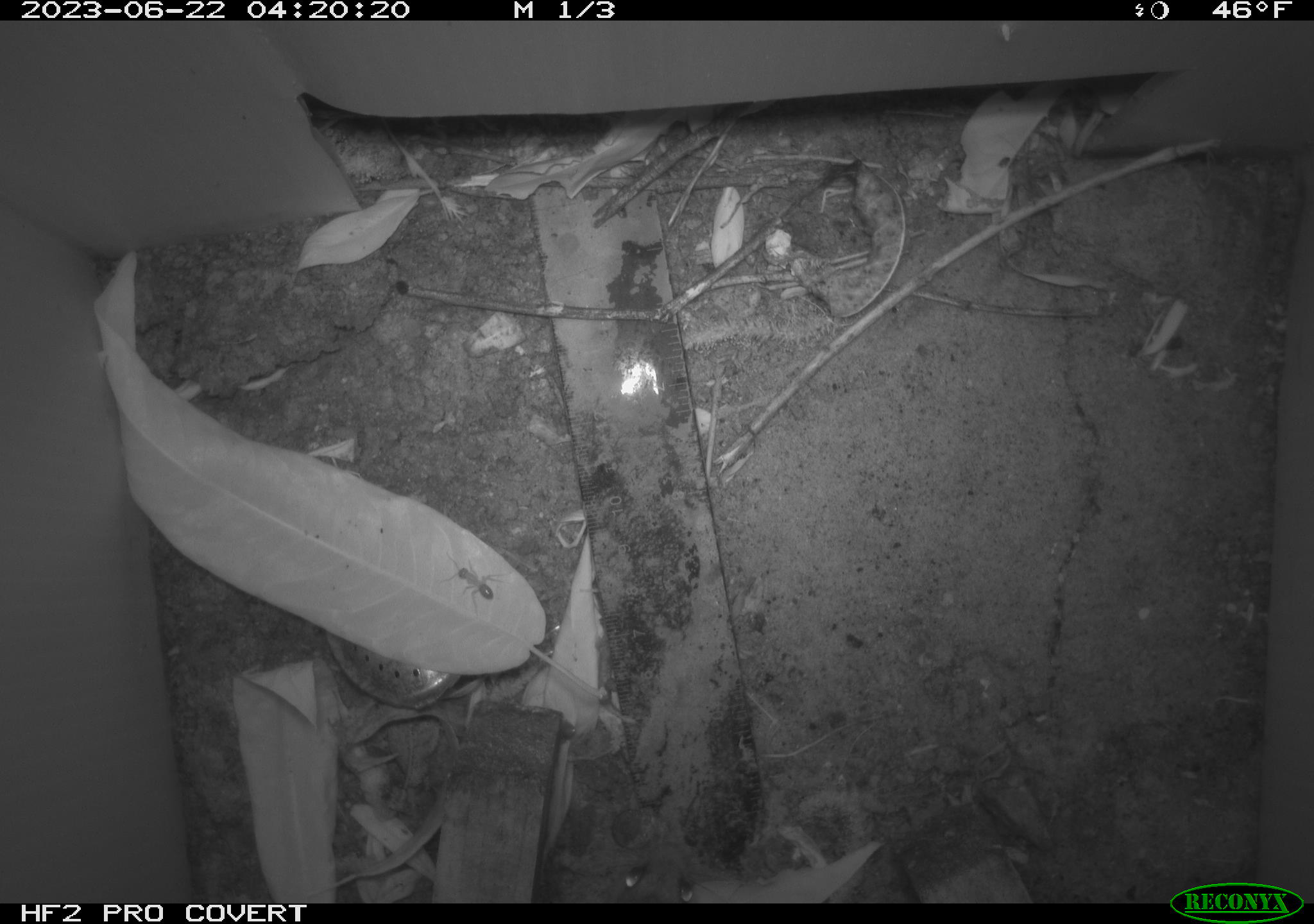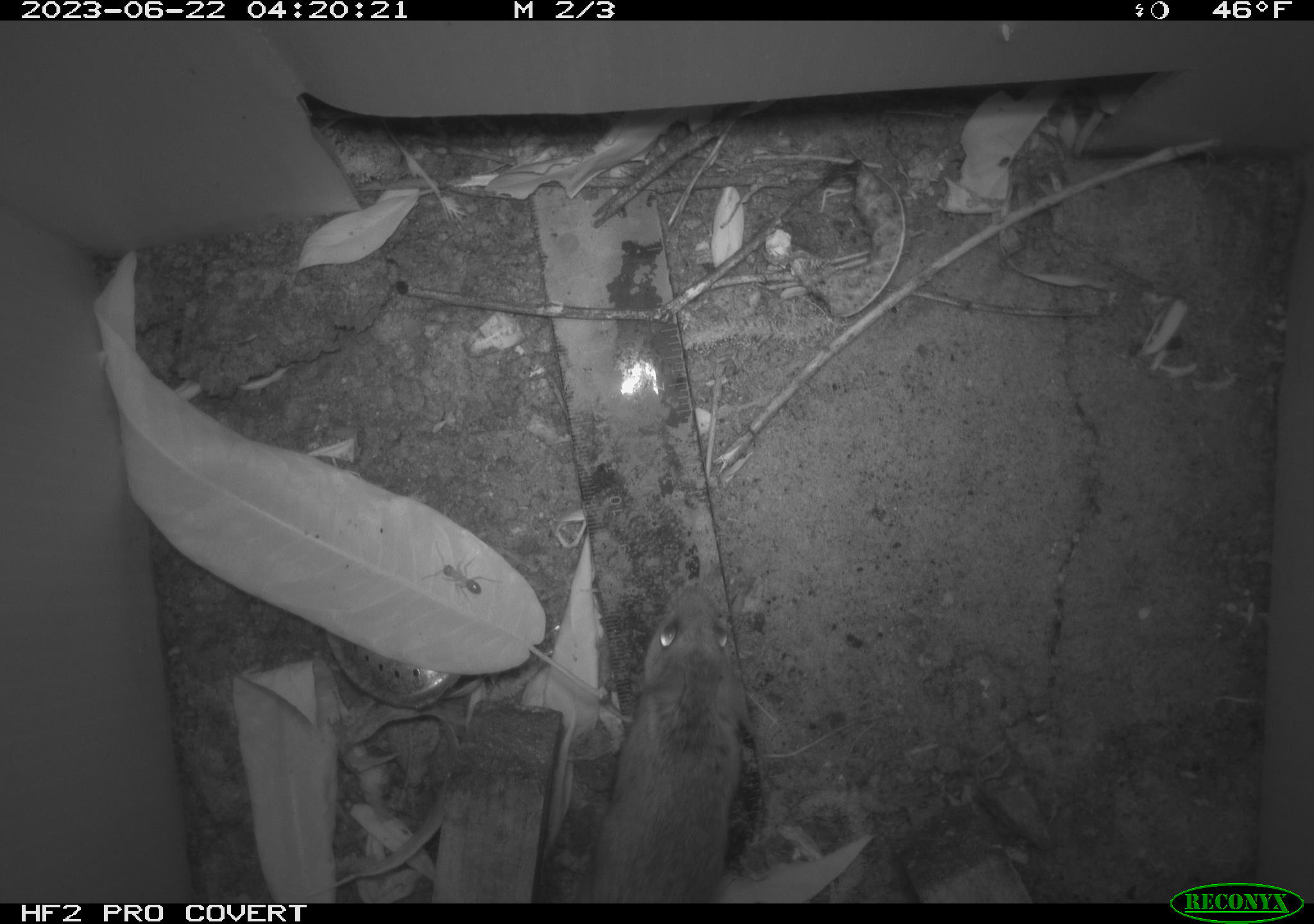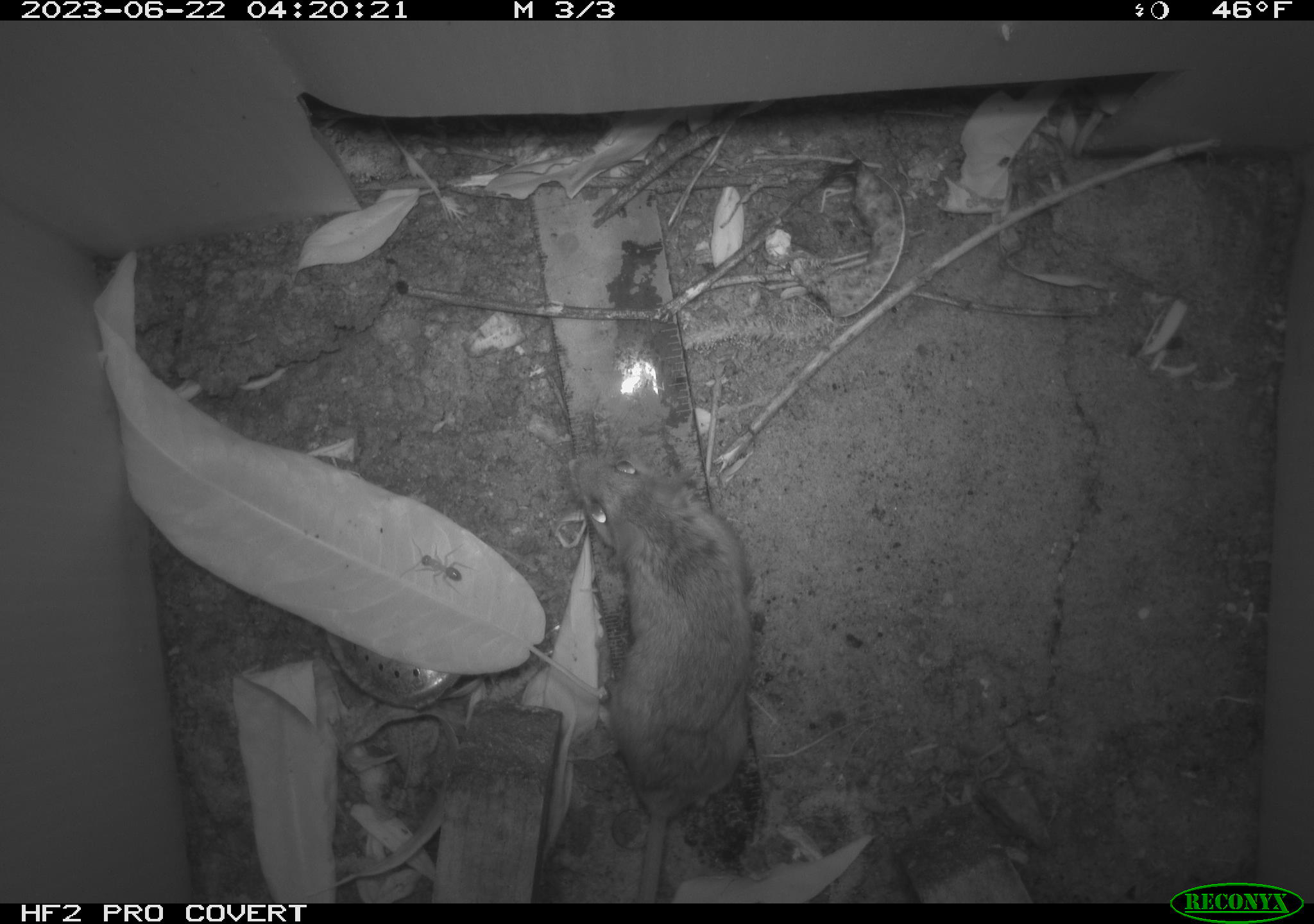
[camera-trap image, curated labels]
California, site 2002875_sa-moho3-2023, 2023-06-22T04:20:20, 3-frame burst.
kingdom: Animalia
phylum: Chordata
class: Mammalia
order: Rodentia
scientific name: Rodentia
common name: mouse species